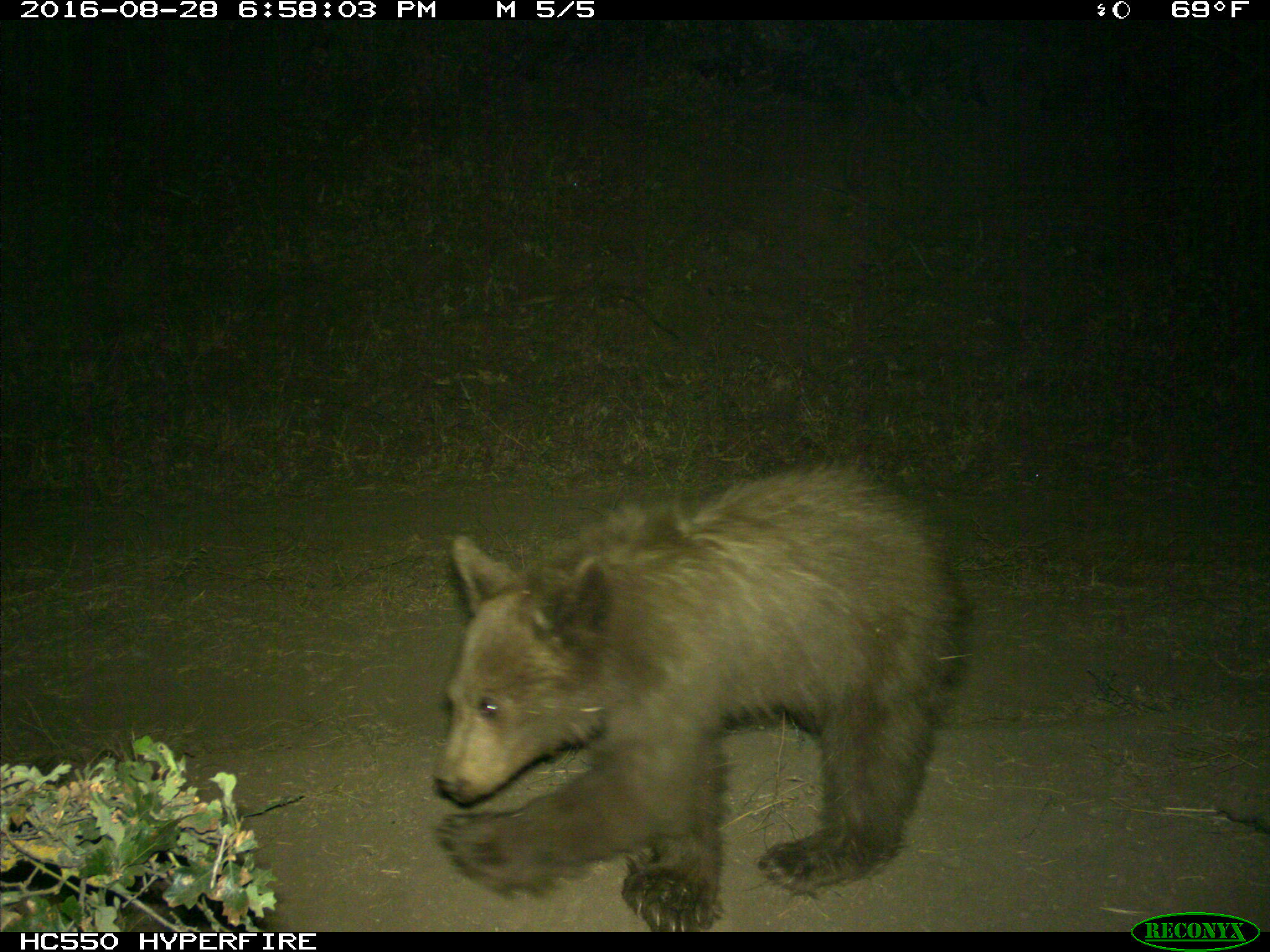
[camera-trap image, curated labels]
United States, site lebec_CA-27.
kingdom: Animalia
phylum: Chordata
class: Mammalia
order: Carnivora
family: Ursidae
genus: Ursus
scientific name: Ursus americanus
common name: american black bear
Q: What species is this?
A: Ursus americanus (american black bear).